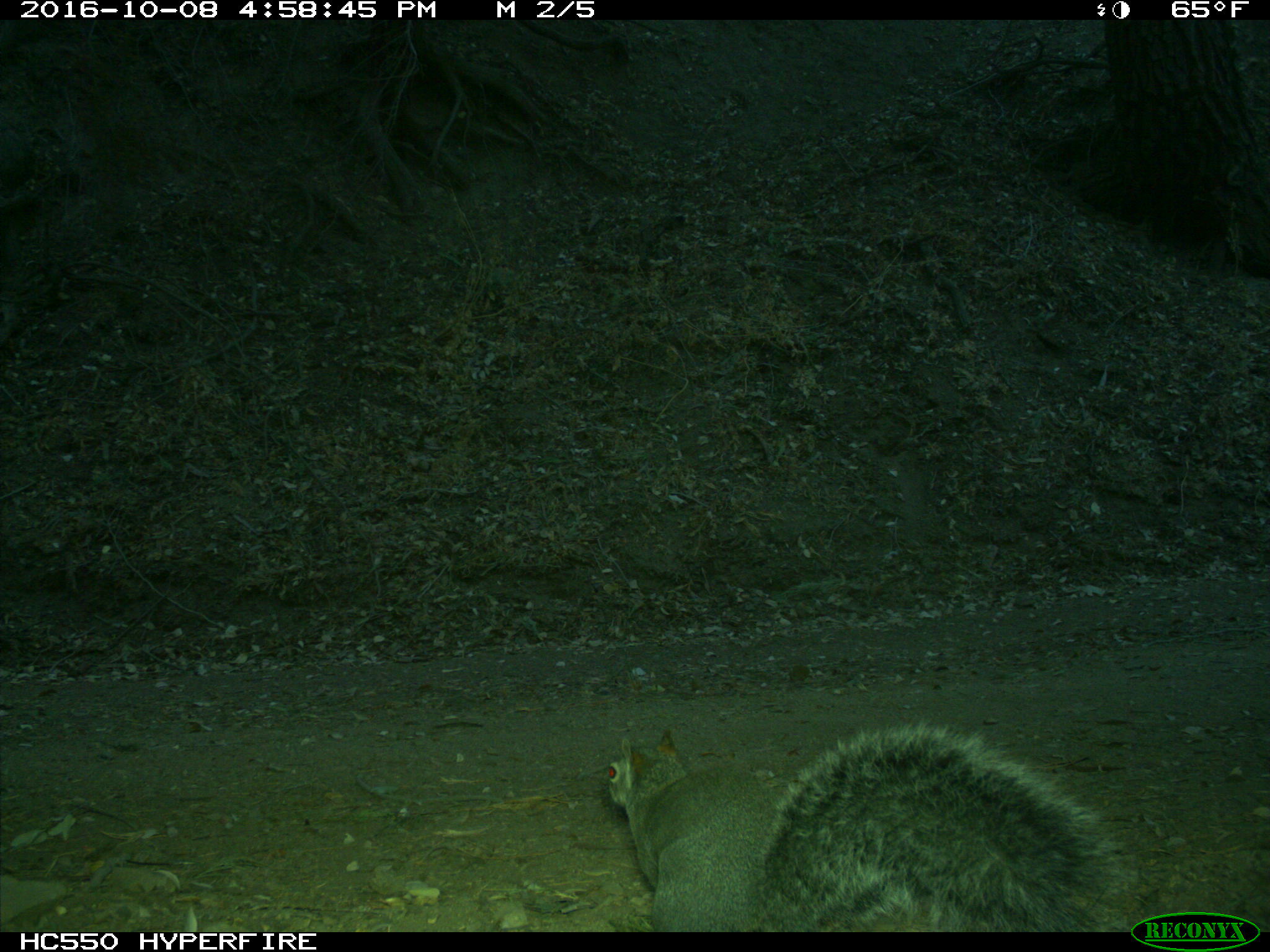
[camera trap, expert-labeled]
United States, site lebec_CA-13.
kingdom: Animalia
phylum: Chordata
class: Mammalia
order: Rodentia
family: Sciuridae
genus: Sciurus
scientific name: Sciurus carolinensis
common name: eastern gray squirrel